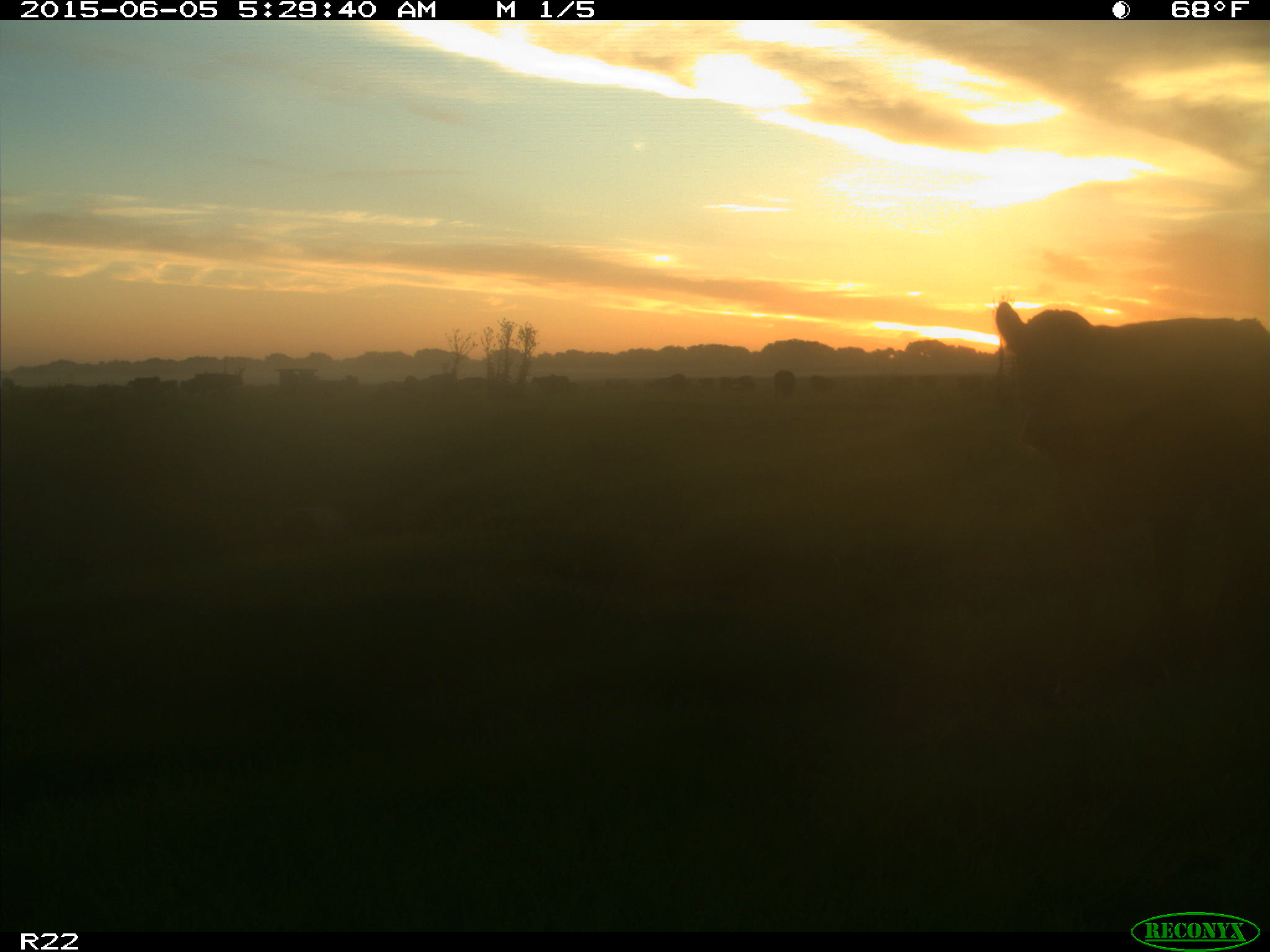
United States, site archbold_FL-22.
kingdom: Animalia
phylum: Chordata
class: Mammalia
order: Artiodactyla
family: Bovidae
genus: Bos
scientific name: Bos taurus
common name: domestic cow